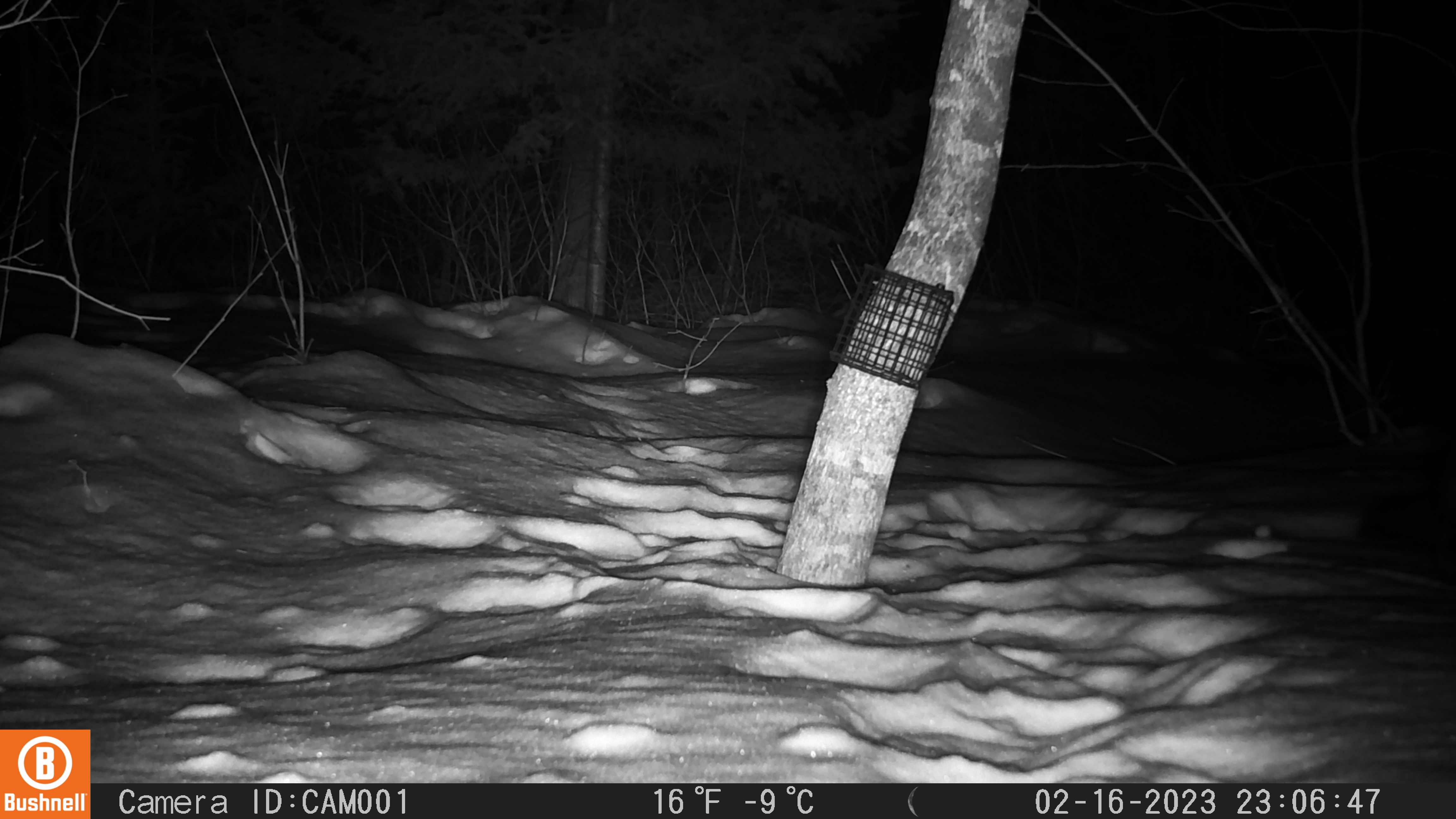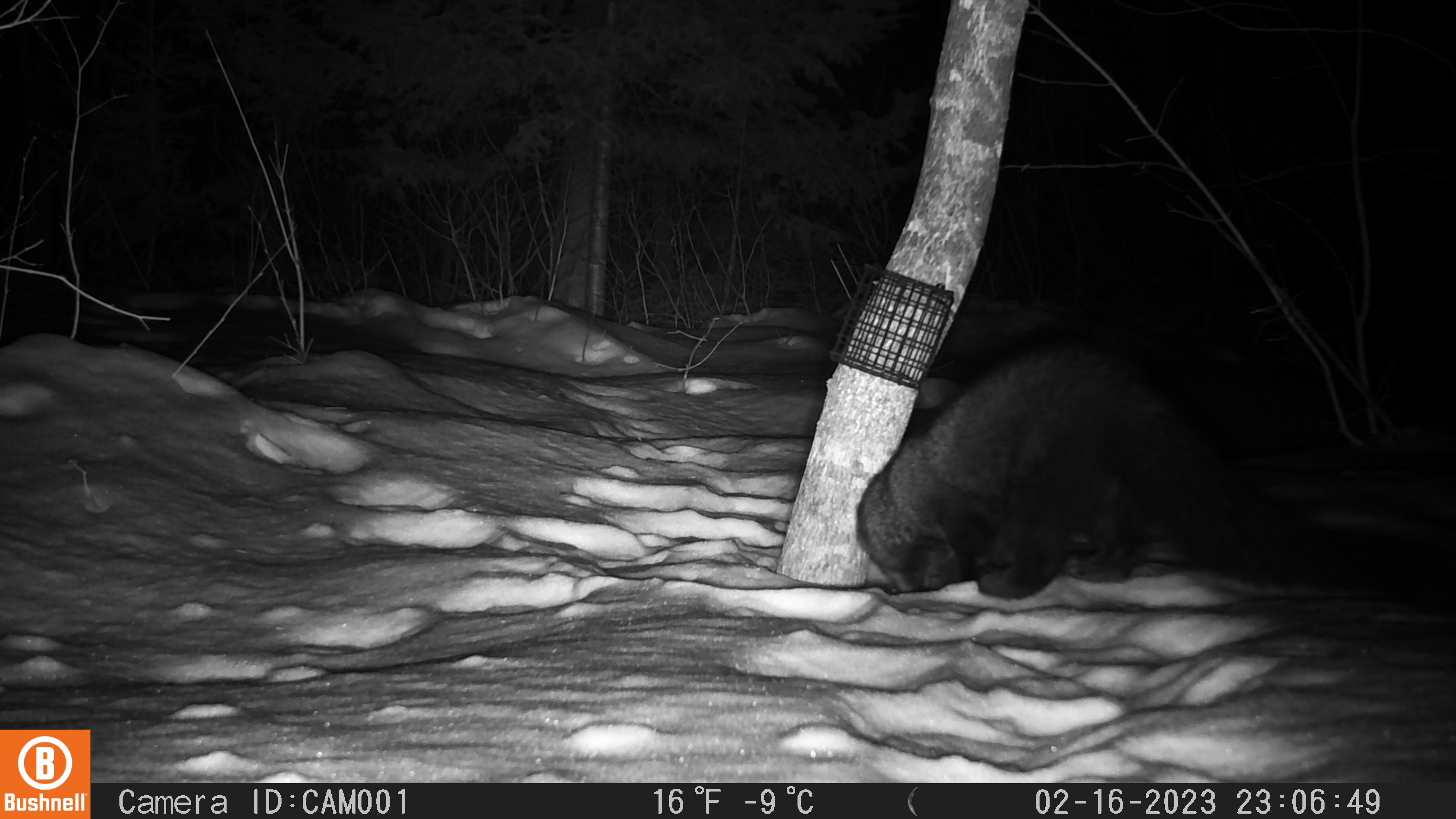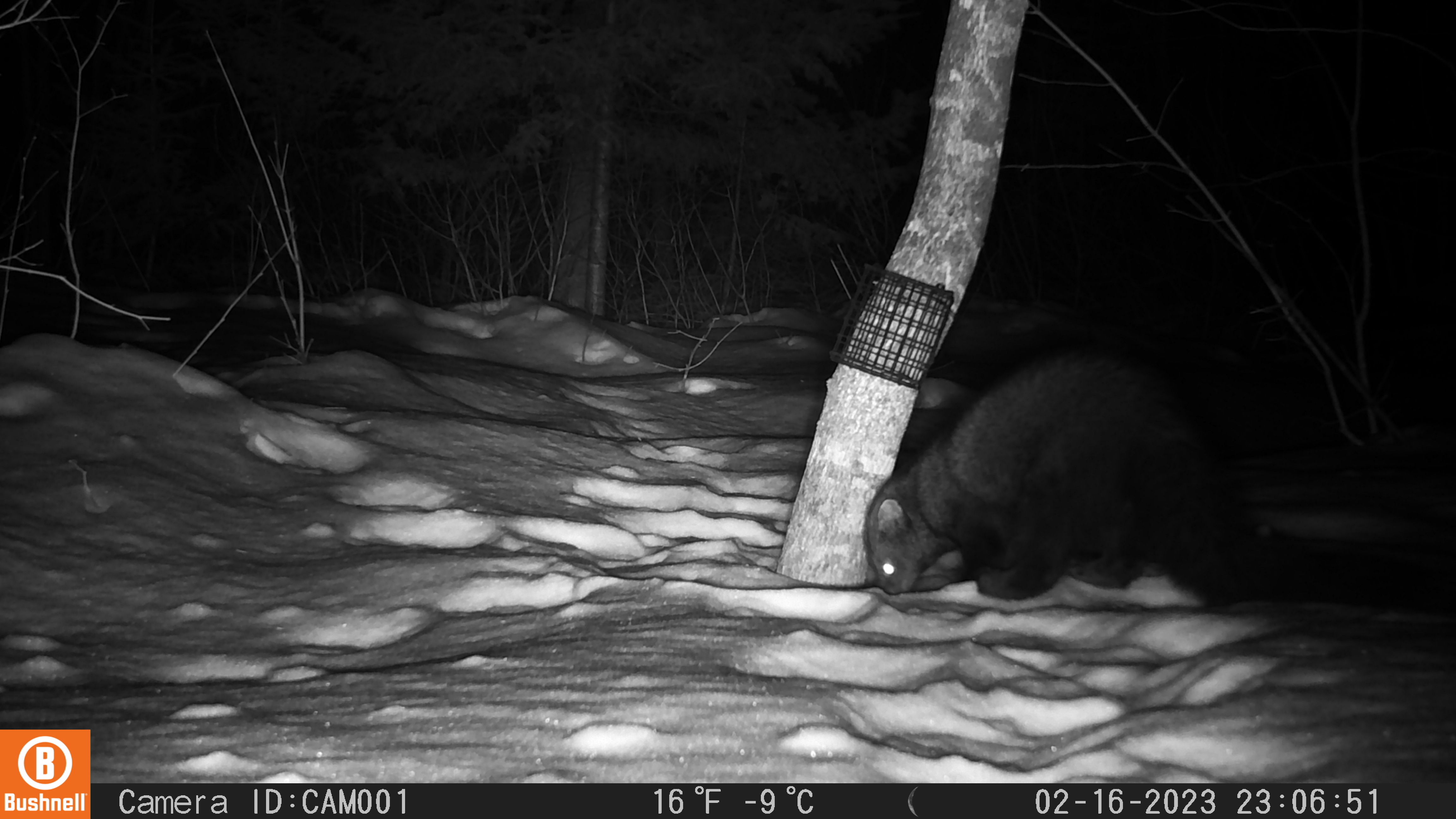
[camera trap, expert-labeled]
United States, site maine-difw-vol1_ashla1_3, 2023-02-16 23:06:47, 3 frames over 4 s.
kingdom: Animalia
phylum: Chordata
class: Mammalia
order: Carnivora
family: Mustelidae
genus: Pekania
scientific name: Pekania pennanti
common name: fisher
Fisher (Pekania pennanti).